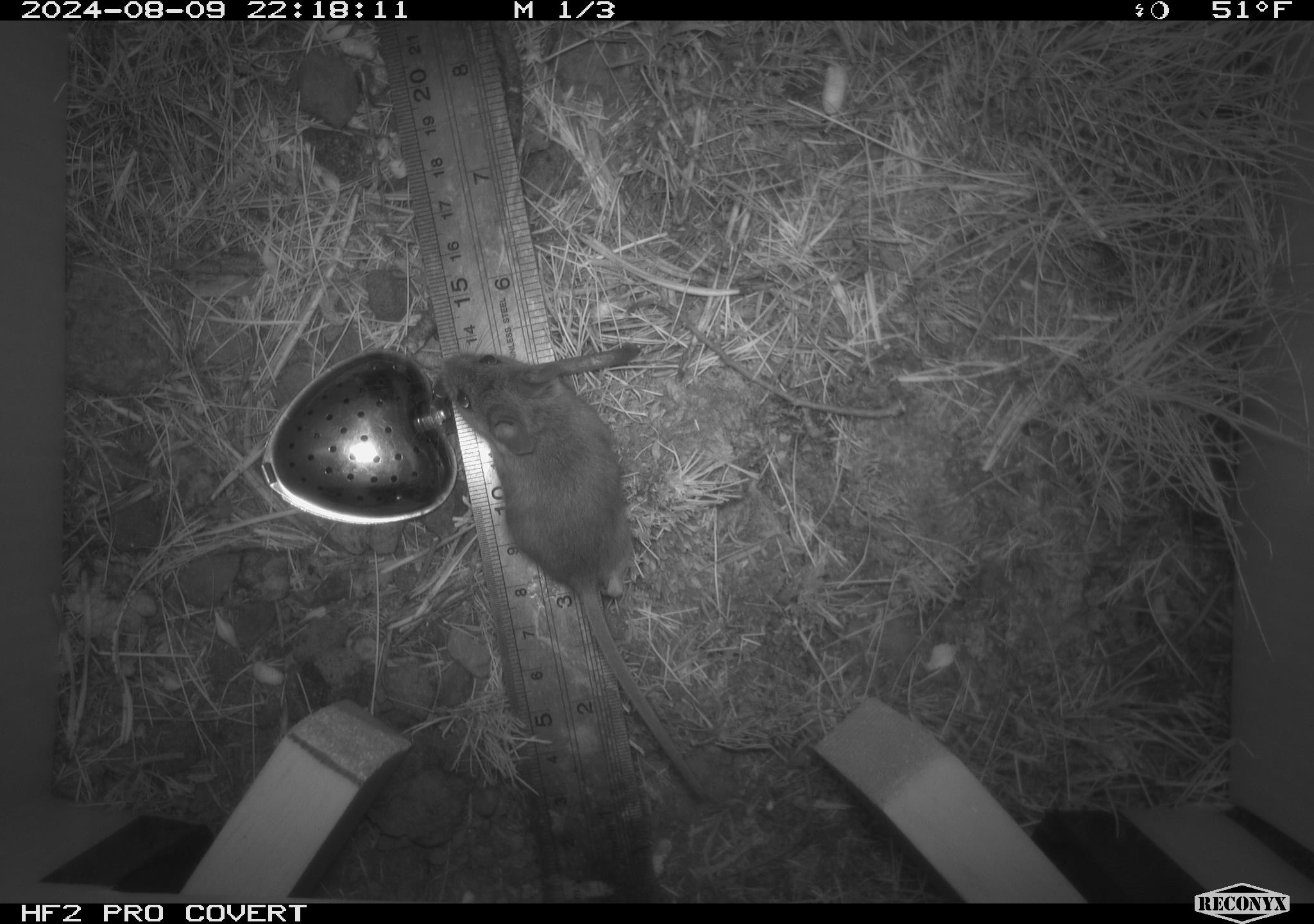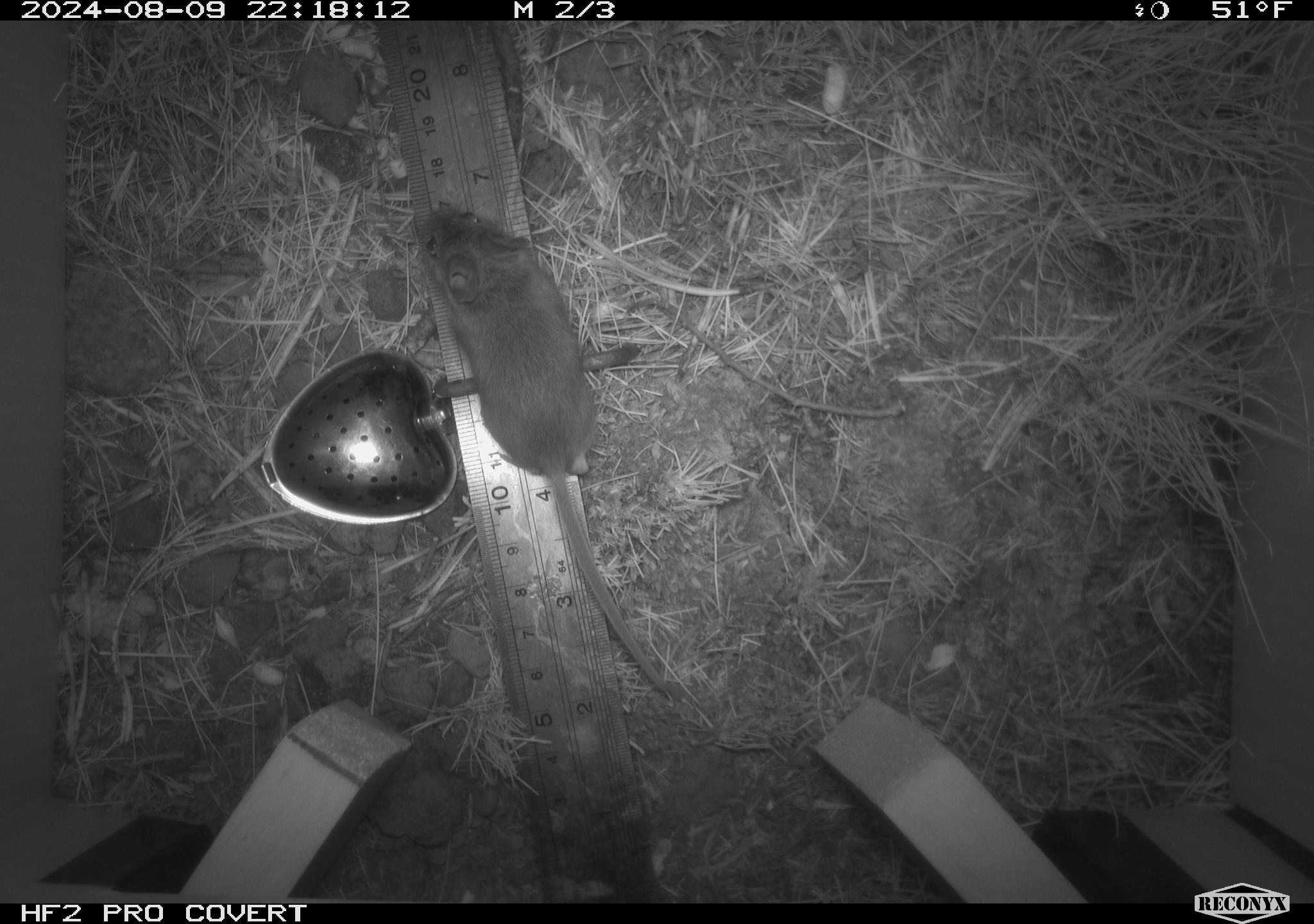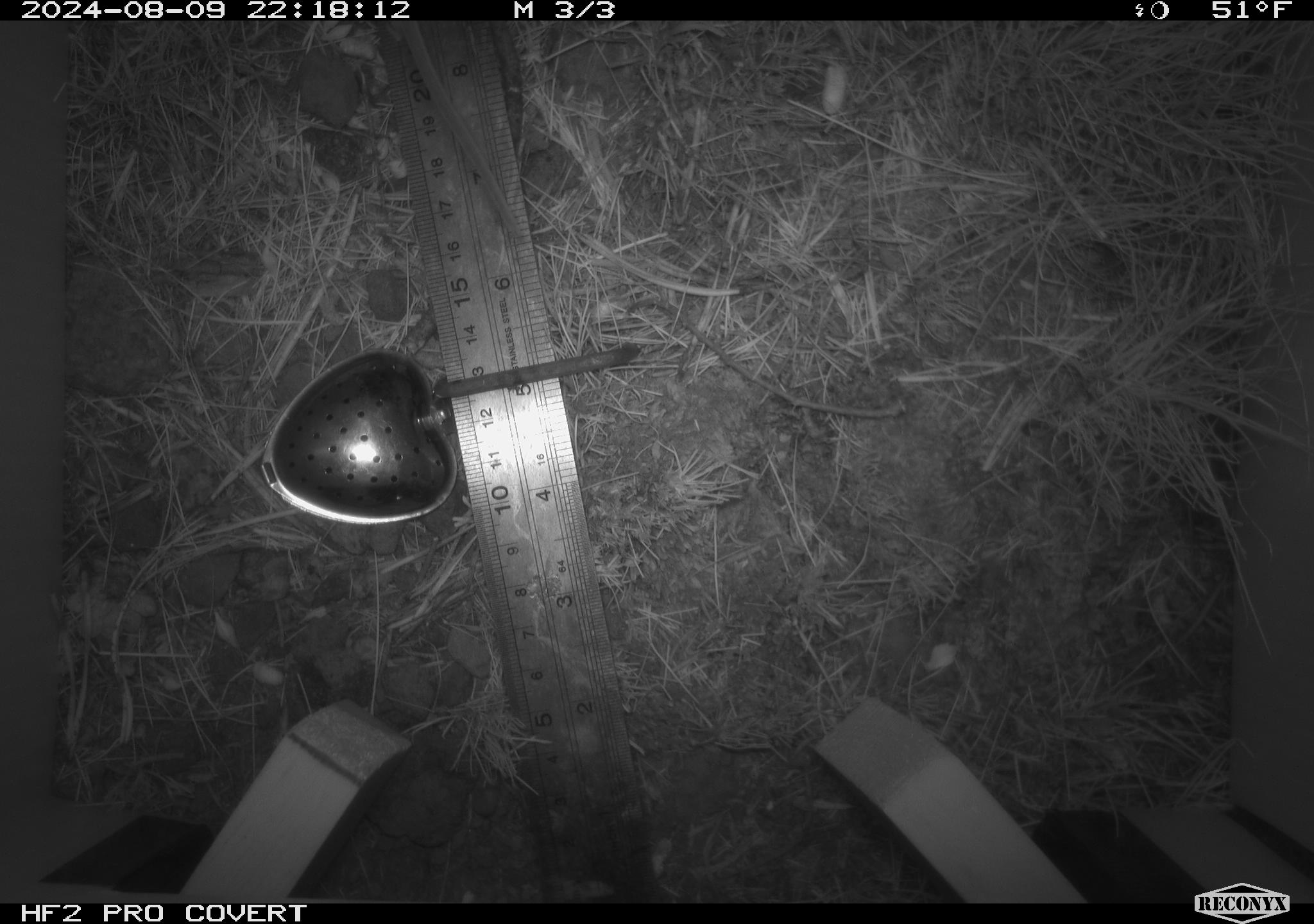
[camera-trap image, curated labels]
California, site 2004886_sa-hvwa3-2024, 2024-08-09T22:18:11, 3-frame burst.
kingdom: Animalia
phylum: Chordata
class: Mammalia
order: Rodentia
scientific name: Rodentia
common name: mouse species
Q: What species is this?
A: Mouse species (Rodentia).